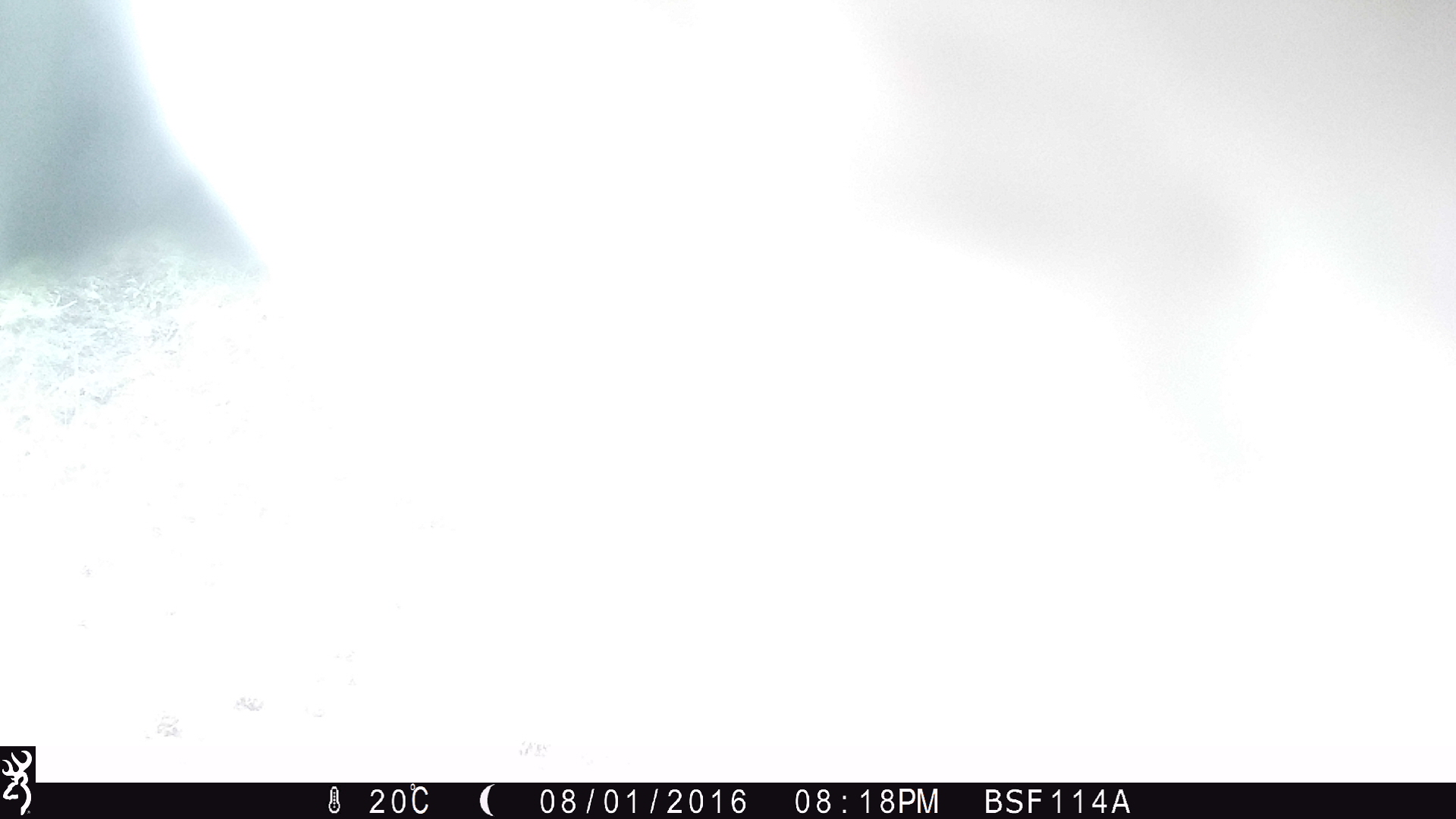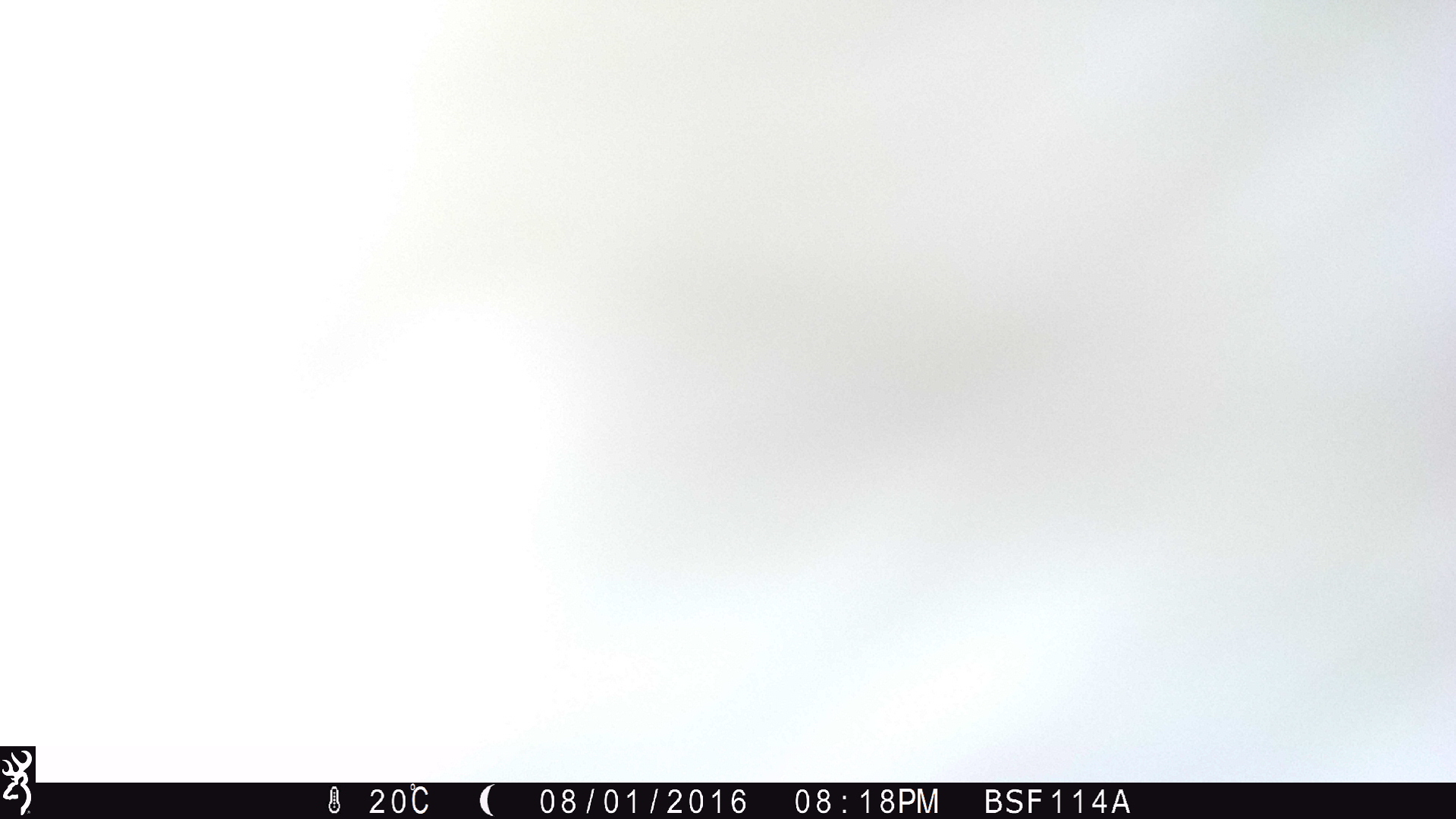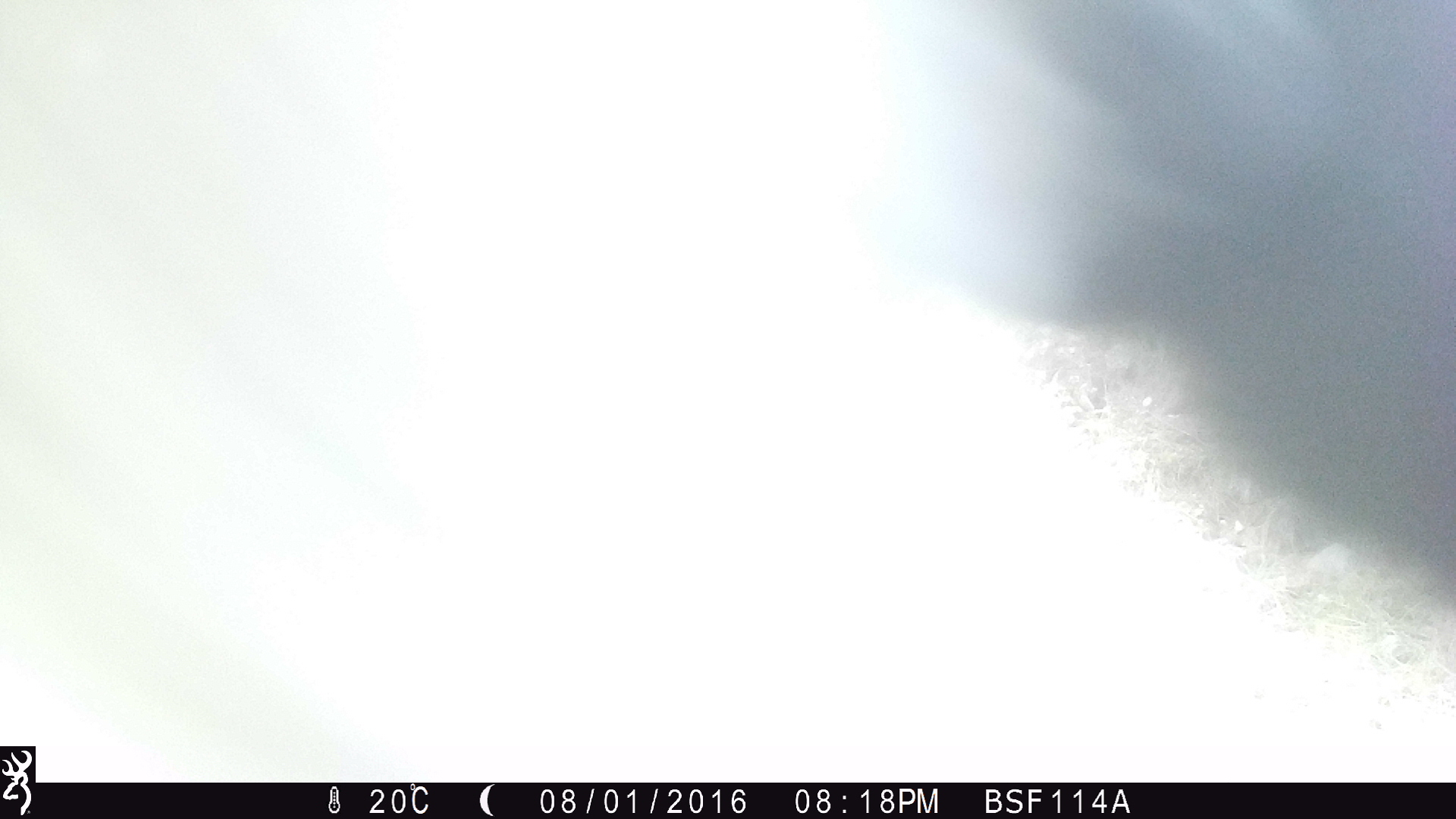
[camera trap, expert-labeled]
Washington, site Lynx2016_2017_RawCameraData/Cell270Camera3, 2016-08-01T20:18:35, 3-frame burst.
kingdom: Animalia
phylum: Chordata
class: Mammalia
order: Artiodactyla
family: Bovidae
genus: Bos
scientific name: Bos taurus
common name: domestic cattle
Domestic cattle (Bos taurus). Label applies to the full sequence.